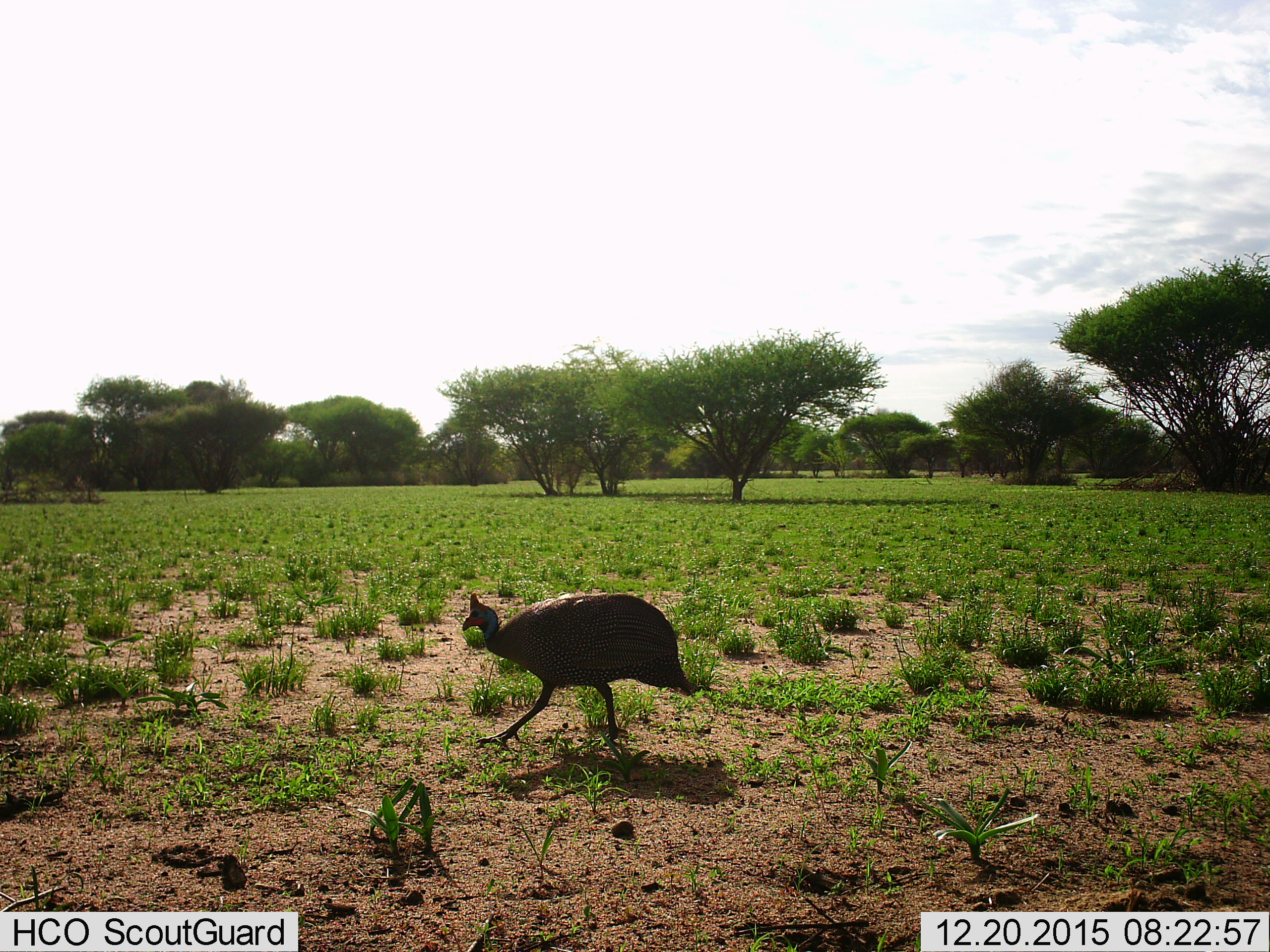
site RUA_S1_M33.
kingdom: Animalia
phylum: Chordata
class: Aves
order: Galliformes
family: Numididae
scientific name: Numididae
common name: guineafowl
Guineafowl (Numididae), count 1. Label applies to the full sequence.